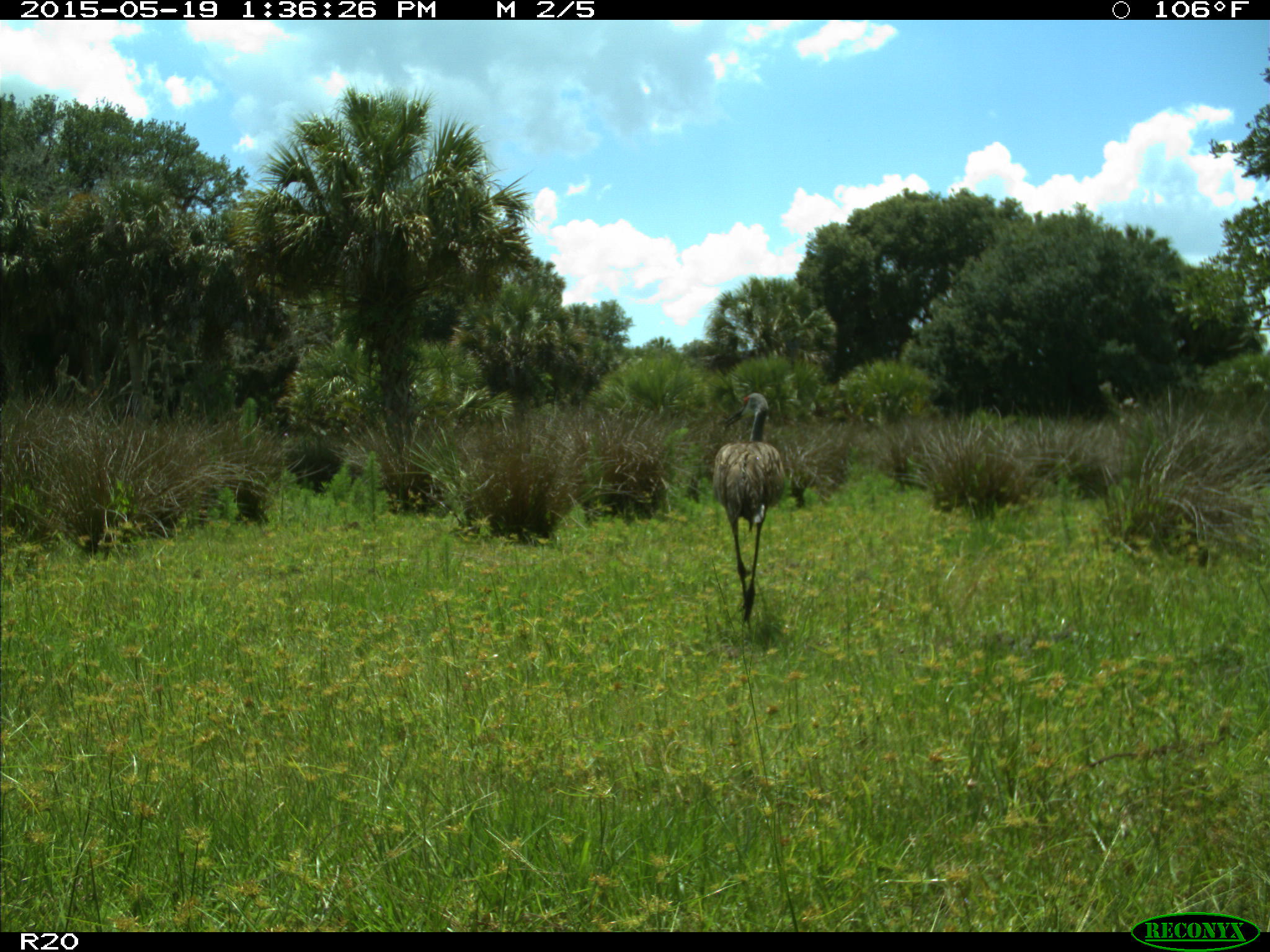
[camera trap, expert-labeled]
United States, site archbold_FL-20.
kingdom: Animalia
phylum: Chordata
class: Aves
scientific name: Aves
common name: birds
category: unidentified bird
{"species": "unidentified bird (birds) (Aves)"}